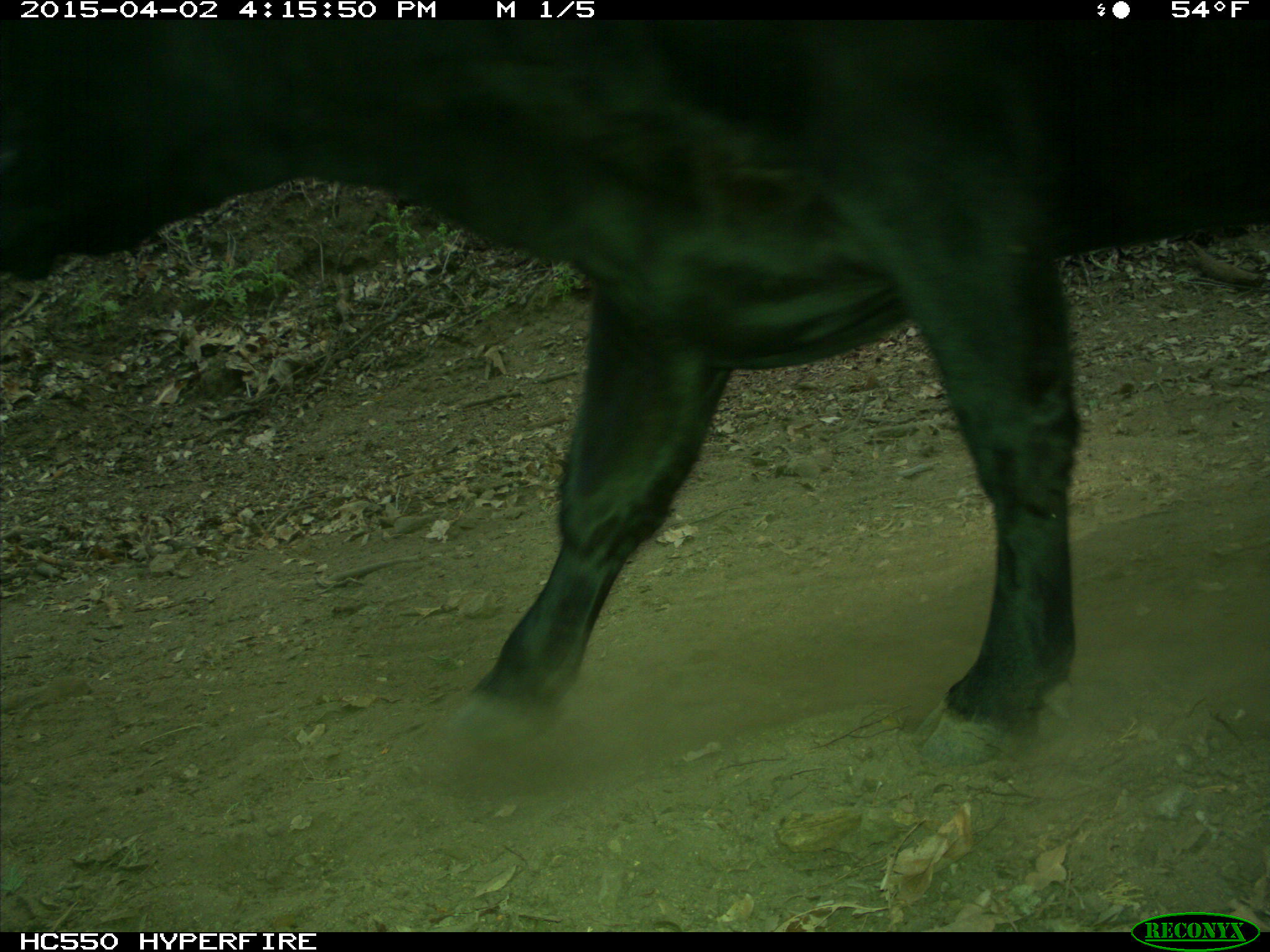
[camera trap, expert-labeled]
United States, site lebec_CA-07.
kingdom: Animalia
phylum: Chordata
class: Mammalia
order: Artiodactyla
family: Bovidae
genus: Bos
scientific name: Bos taurus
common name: domestic cow